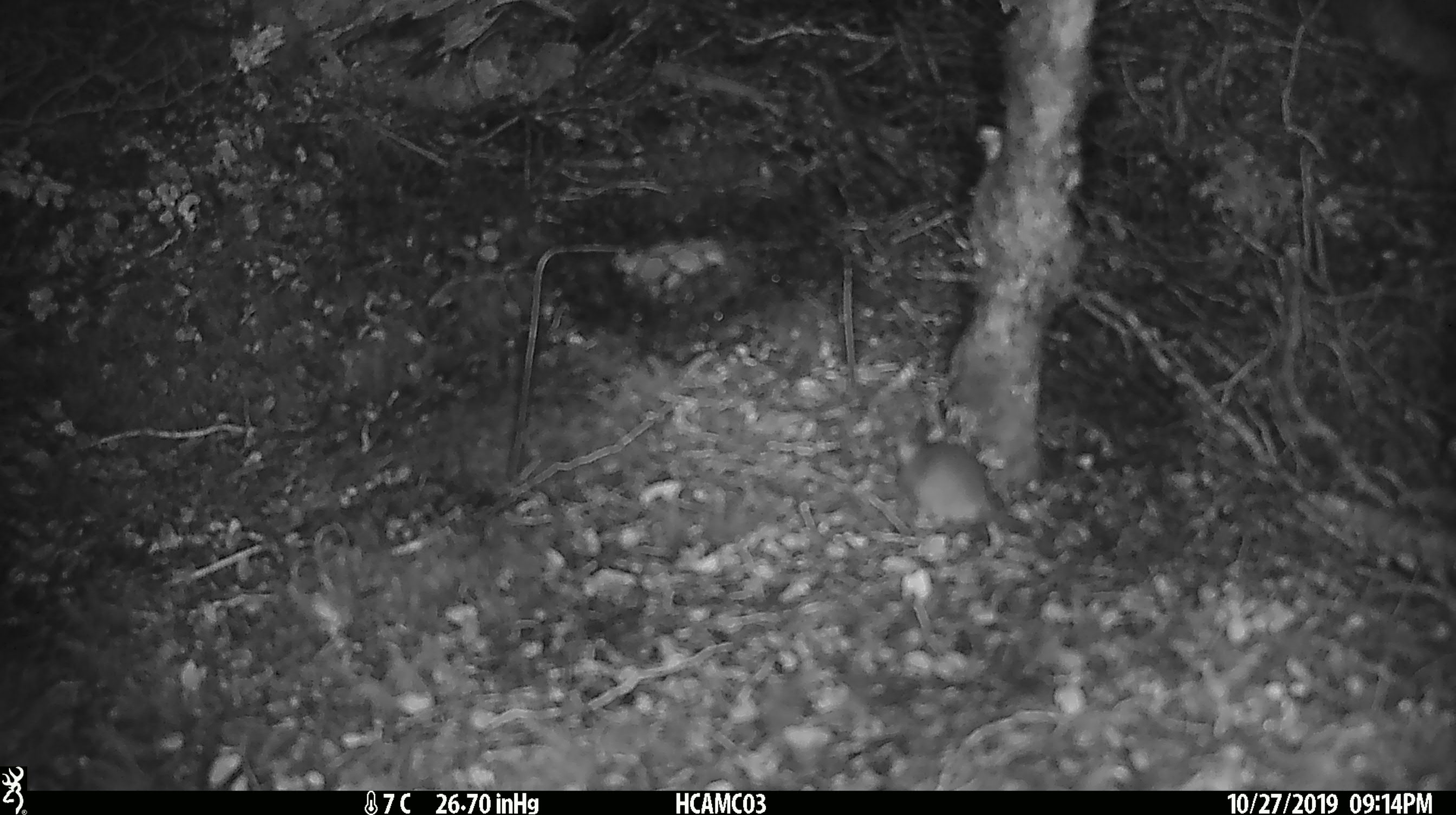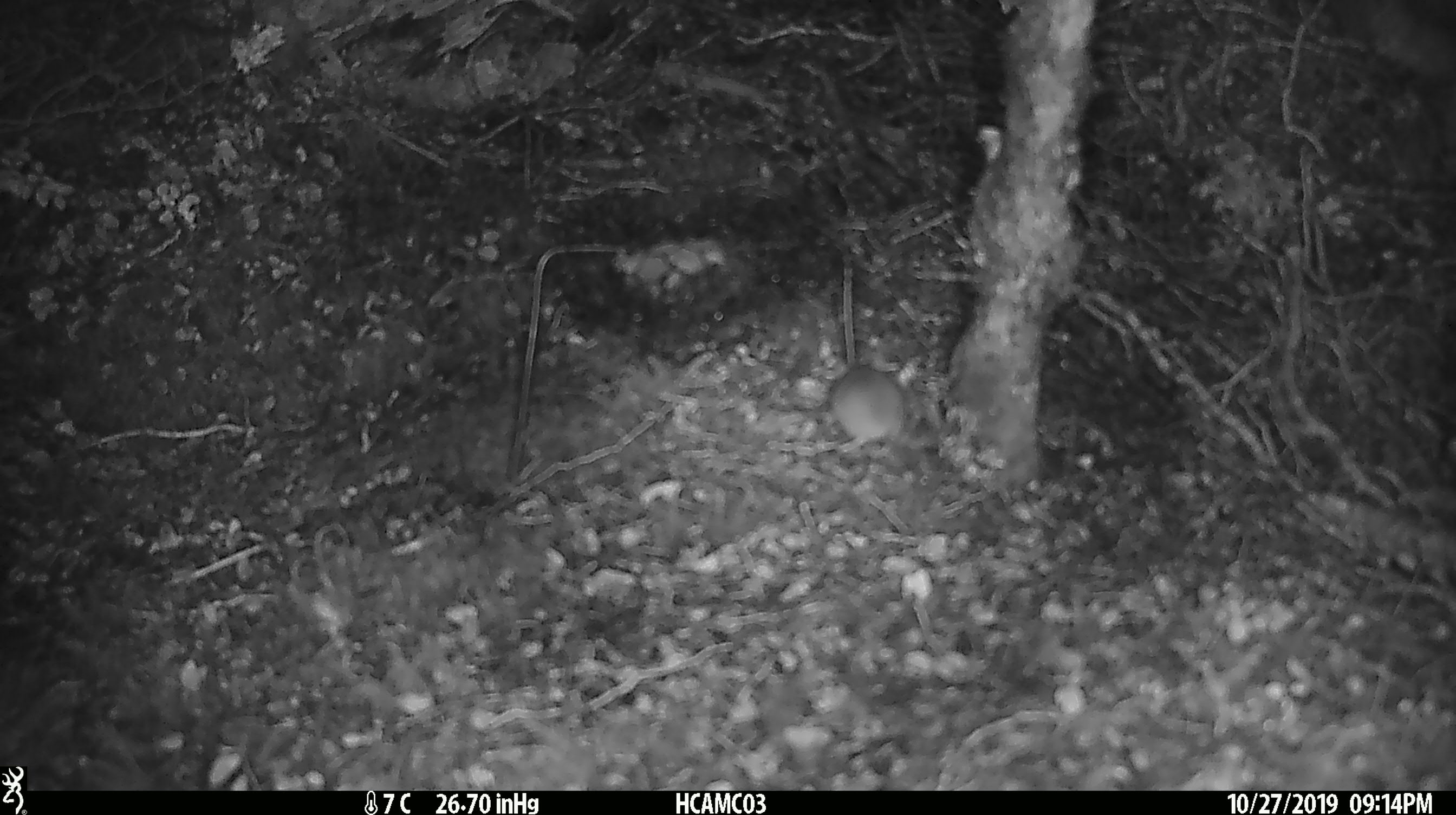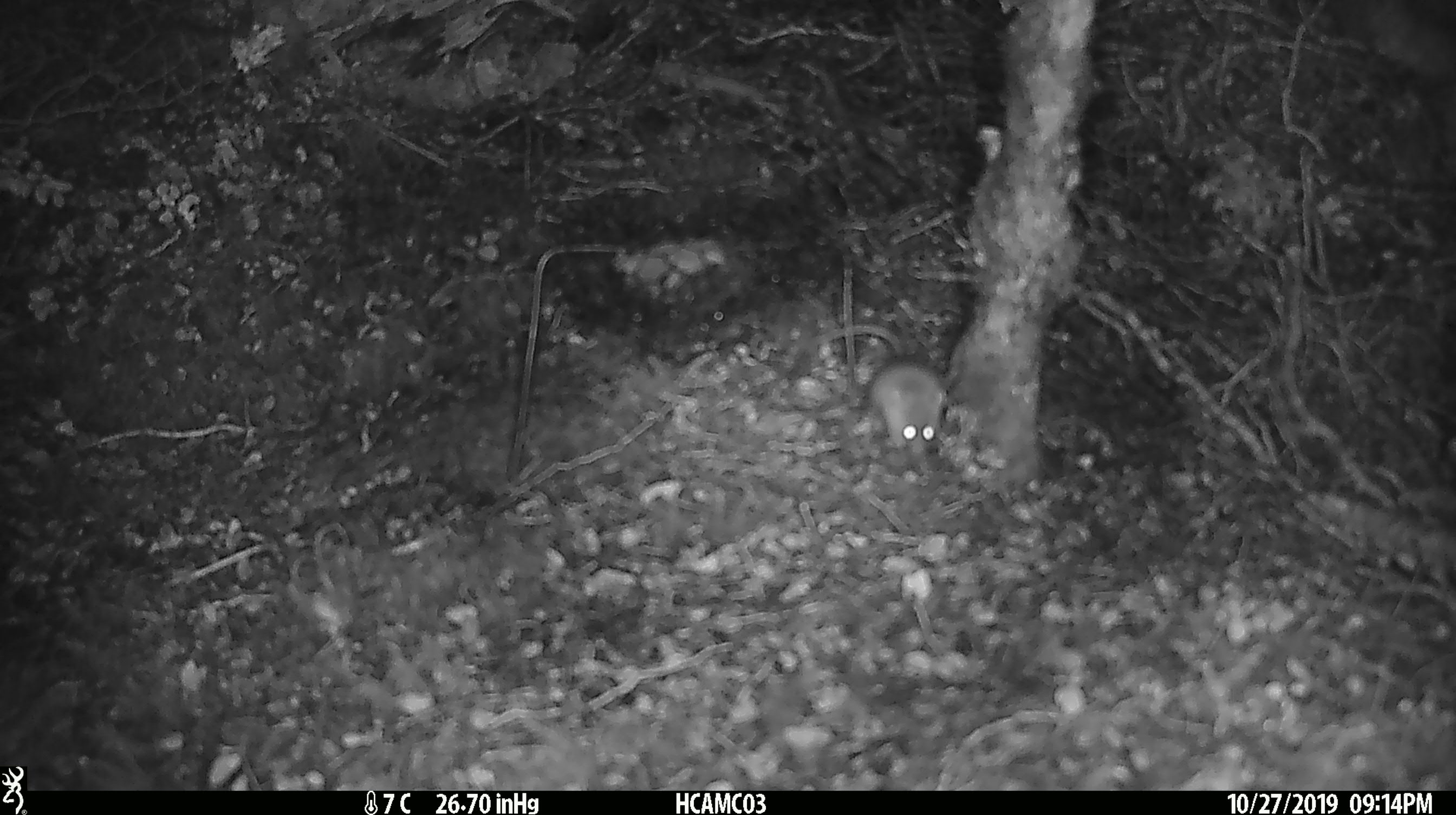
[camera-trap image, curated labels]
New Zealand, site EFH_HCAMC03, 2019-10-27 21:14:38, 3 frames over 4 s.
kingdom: Animalia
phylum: Chordata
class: Mammalia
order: Rodentia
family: Muridae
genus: Mus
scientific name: Mus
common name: mouse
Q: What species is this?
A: Mouse (Mus).